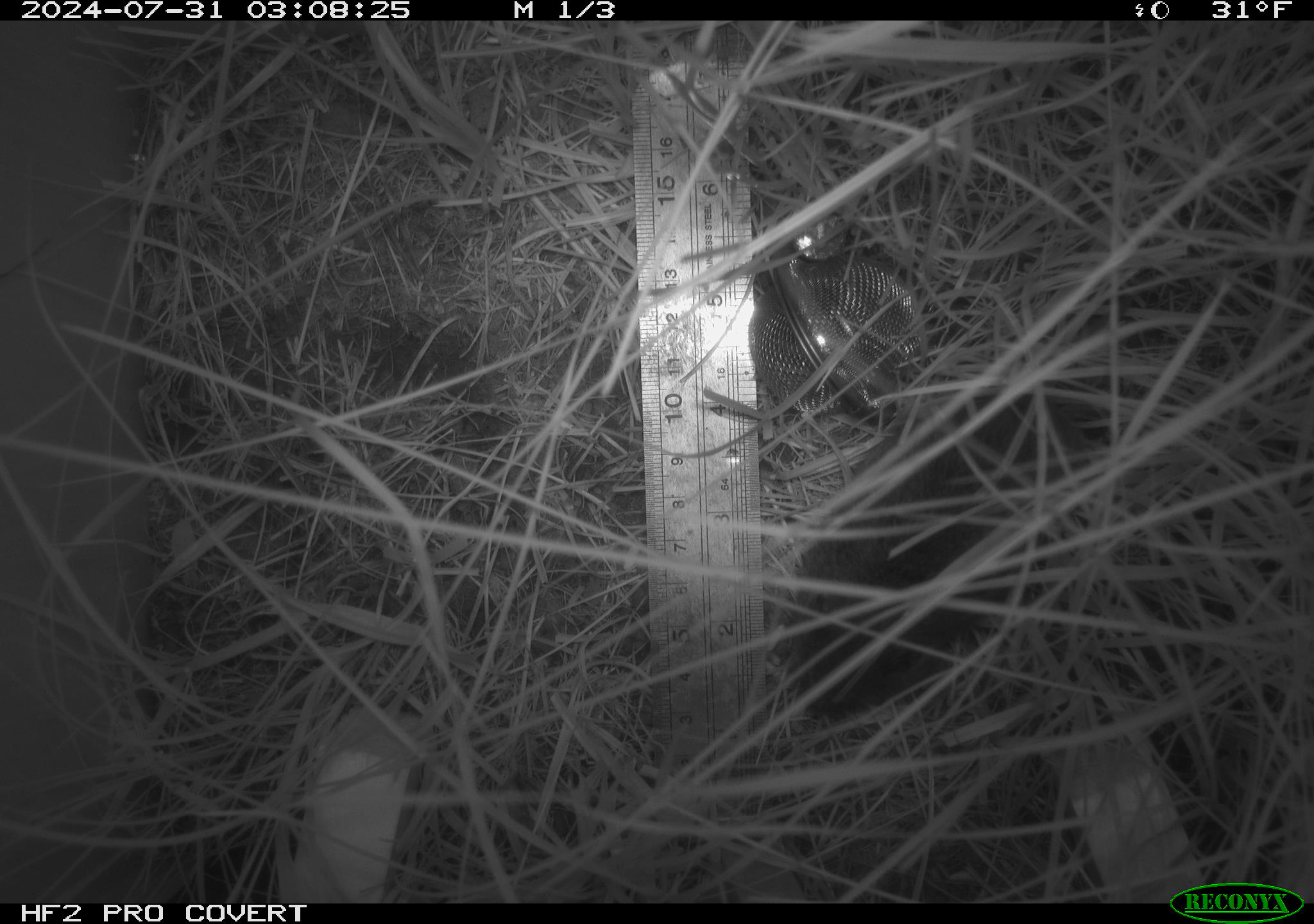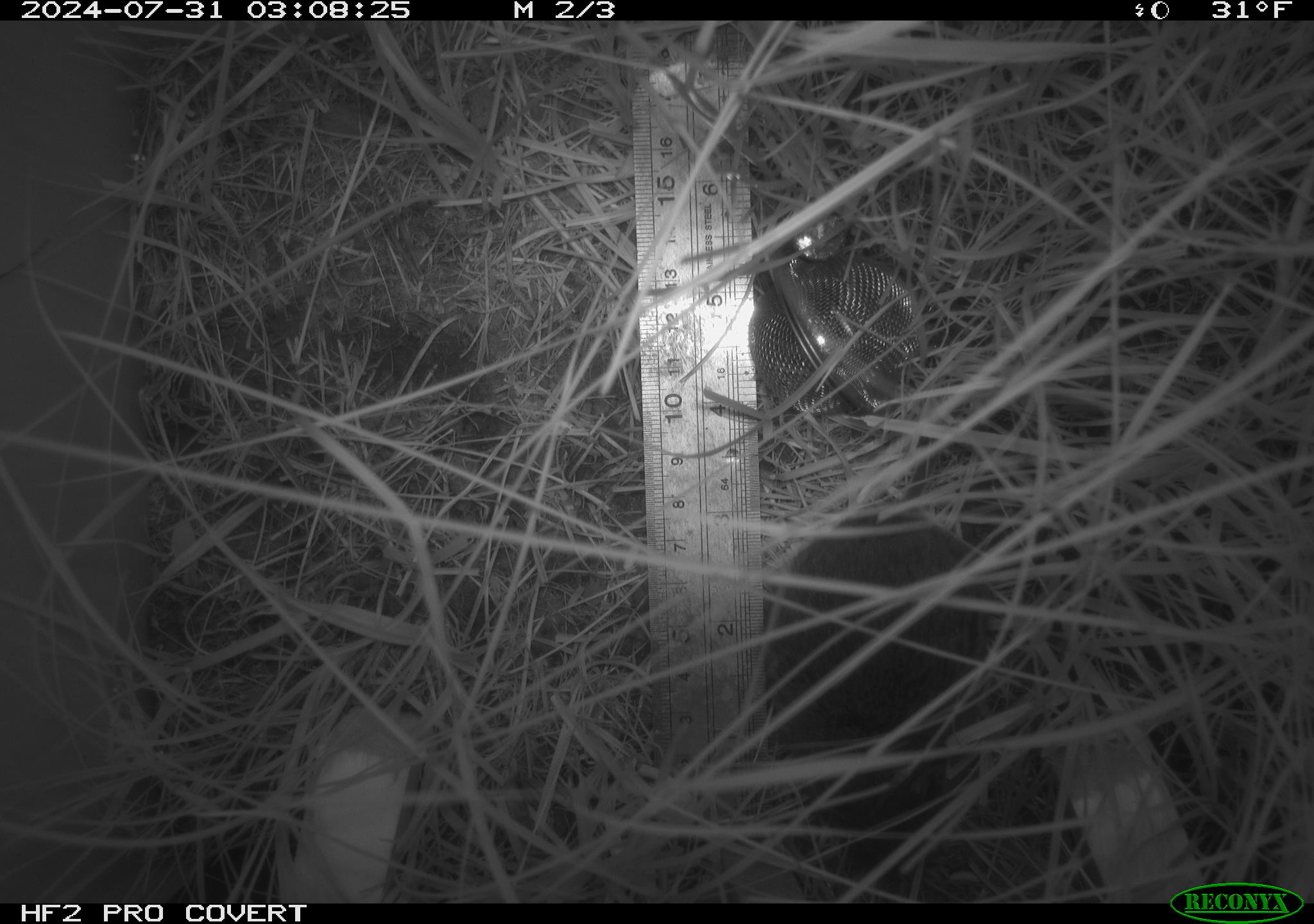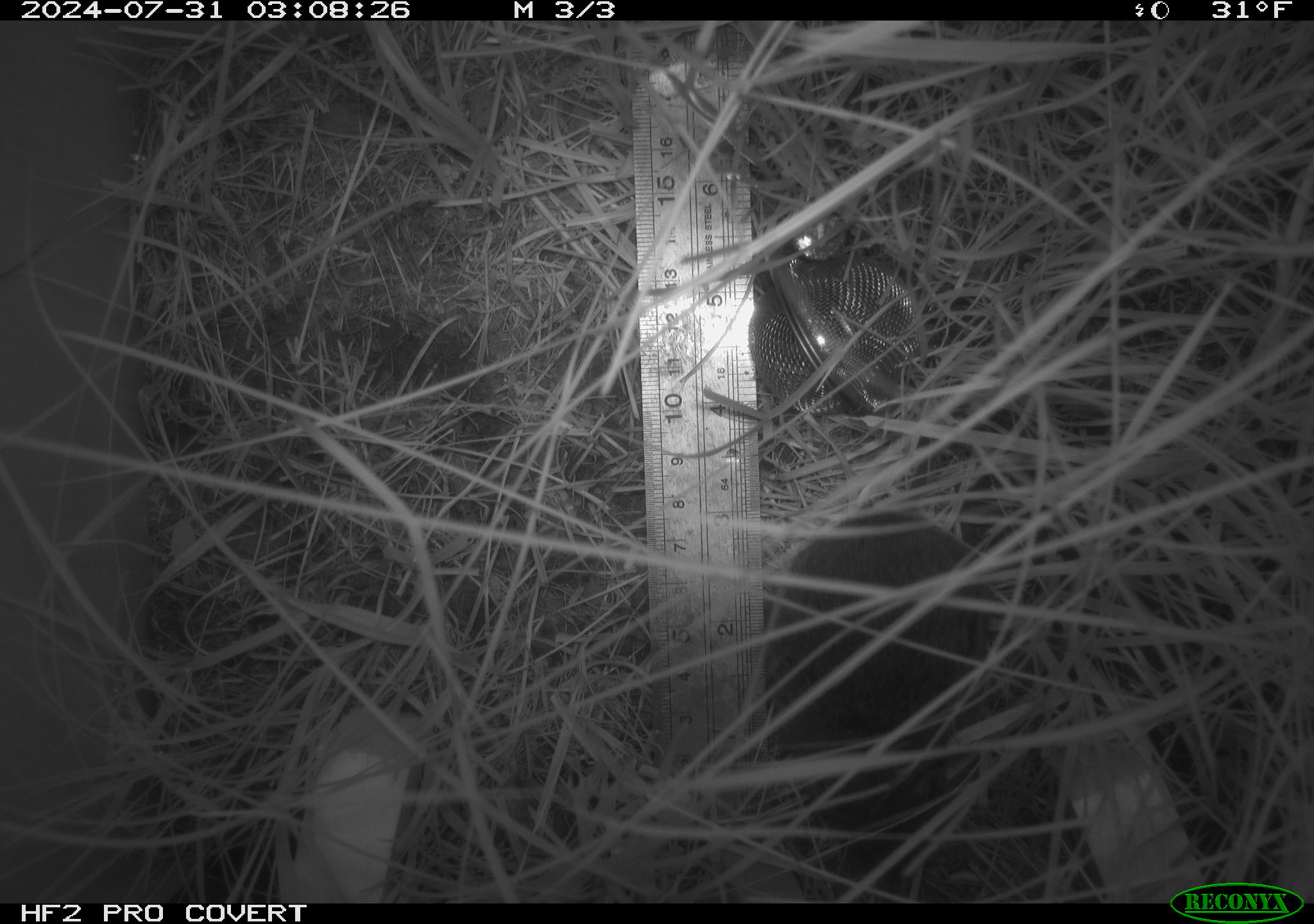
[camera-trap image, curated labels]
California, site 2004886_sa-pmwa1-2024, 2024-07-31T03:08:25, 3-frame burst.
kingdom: Animalia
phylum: Chordata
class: Mammalia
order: Rodentia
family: Cricetidae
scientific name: Arvicolinae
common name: voles, lemmings, and muskrats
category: arvicolinae subfamily